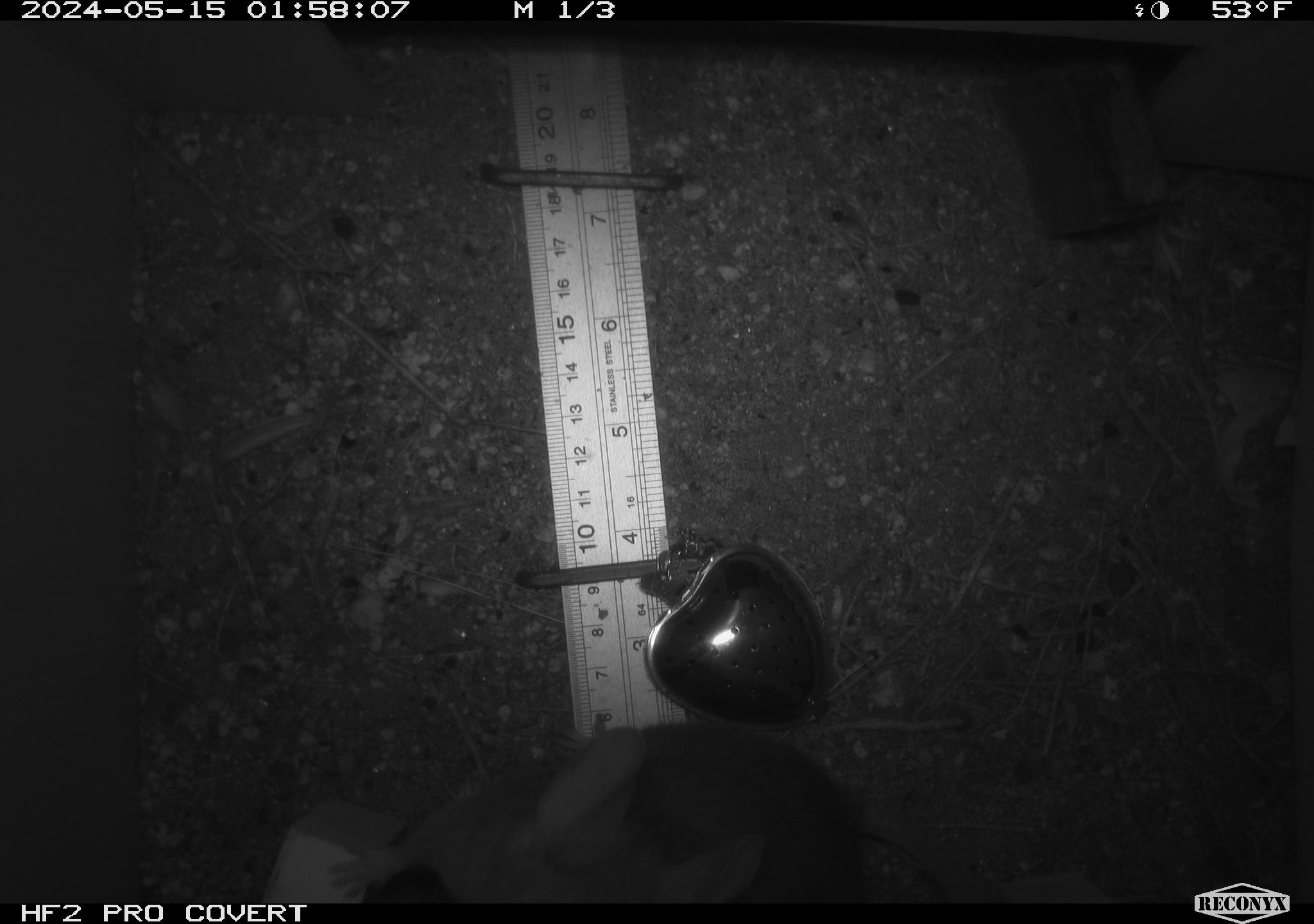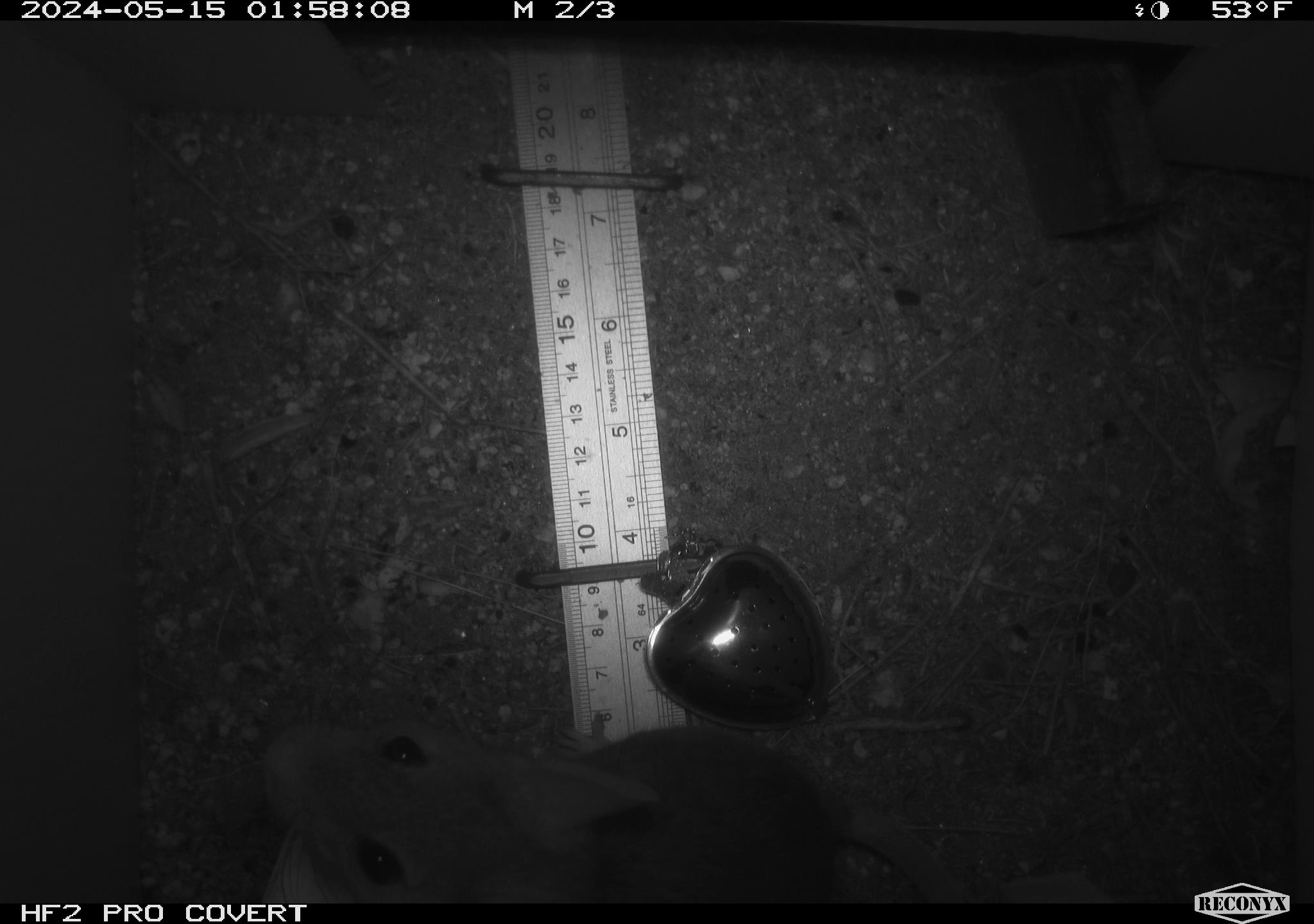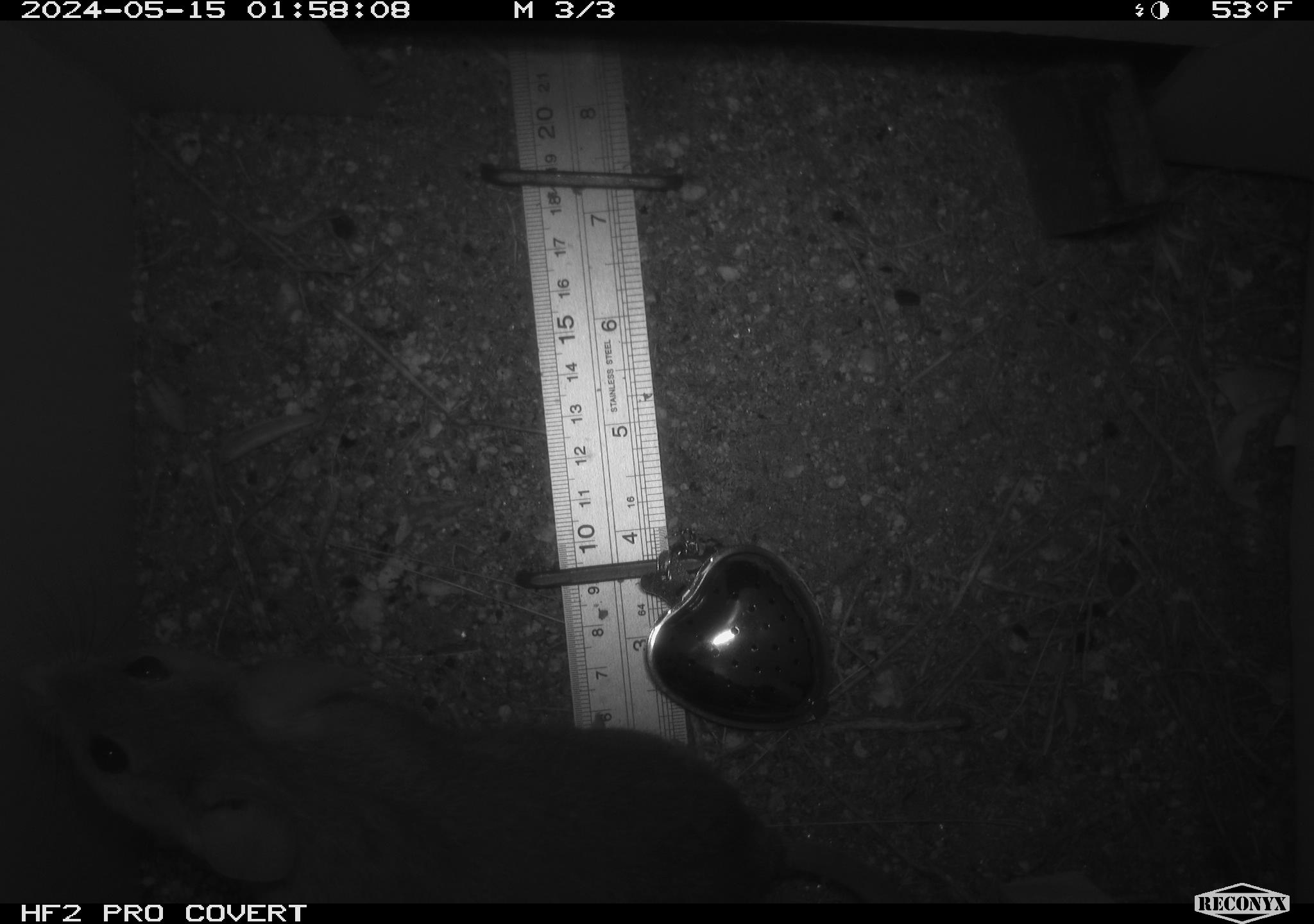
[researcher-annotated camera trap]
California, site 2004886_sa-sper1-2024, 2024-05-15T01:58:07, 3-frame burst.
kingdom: Animalia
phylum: Chordata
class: Mammalia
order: Rodentia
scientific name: Rodentia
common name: woodrat or rat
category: woodrat or rat species